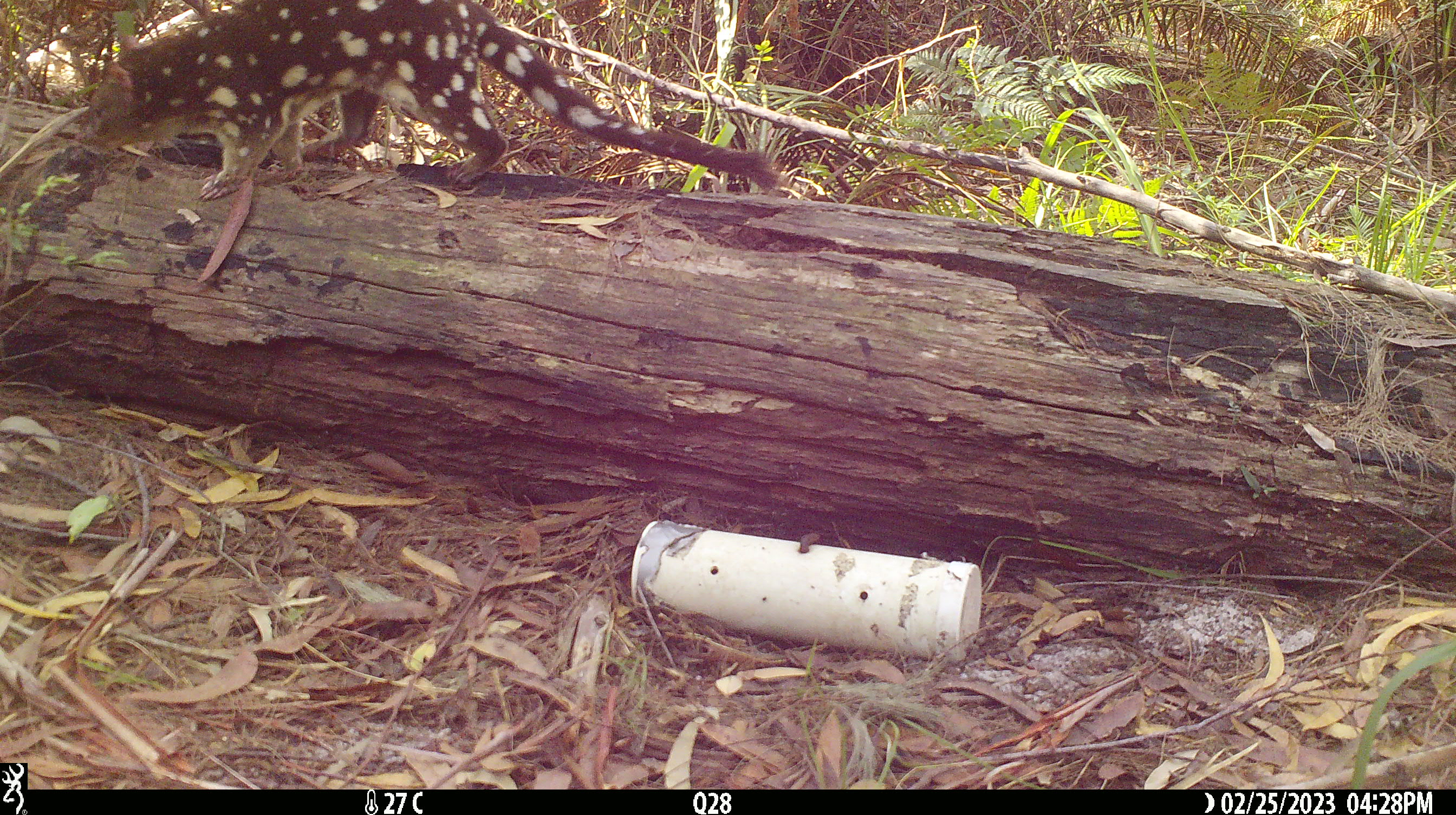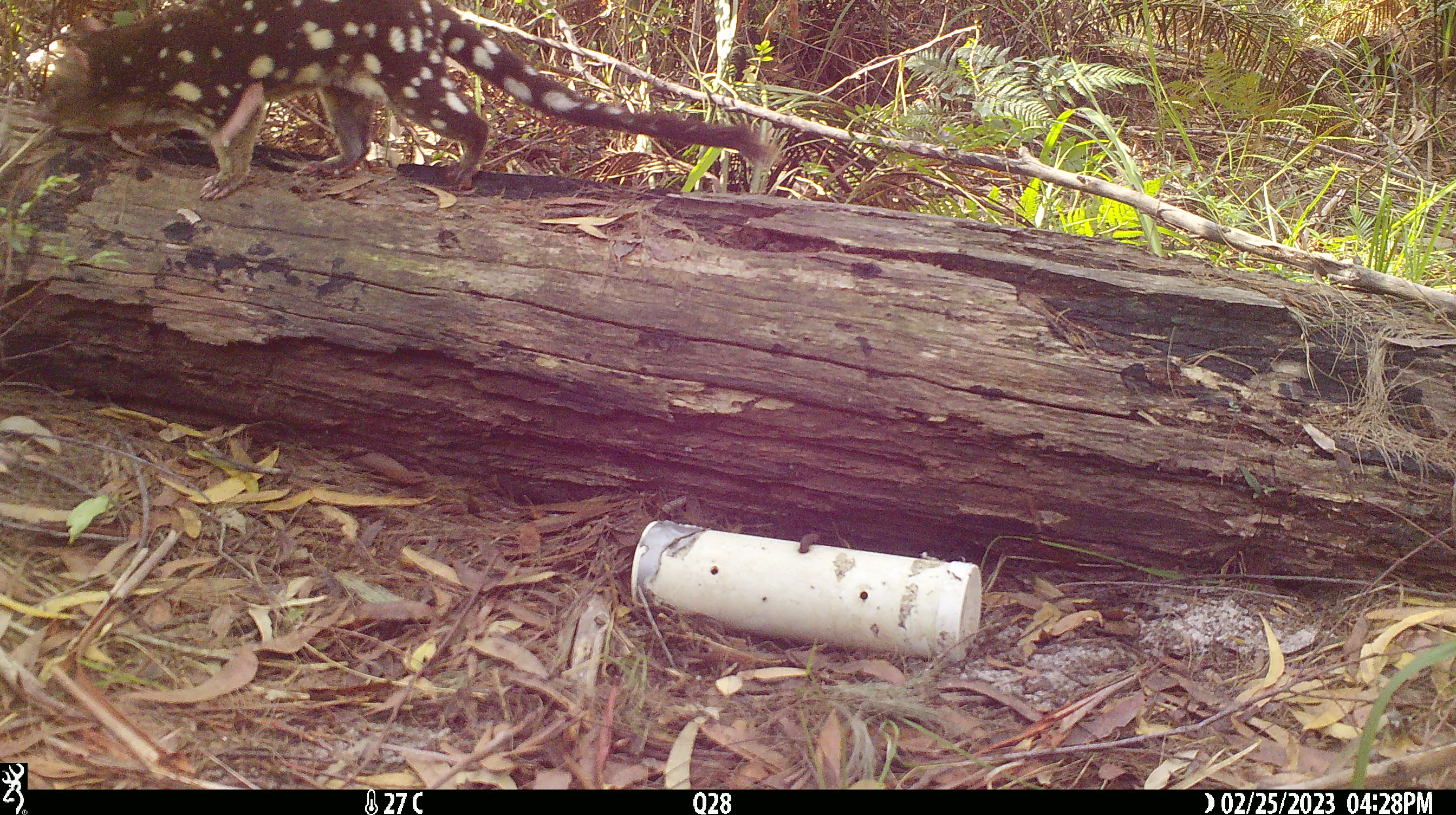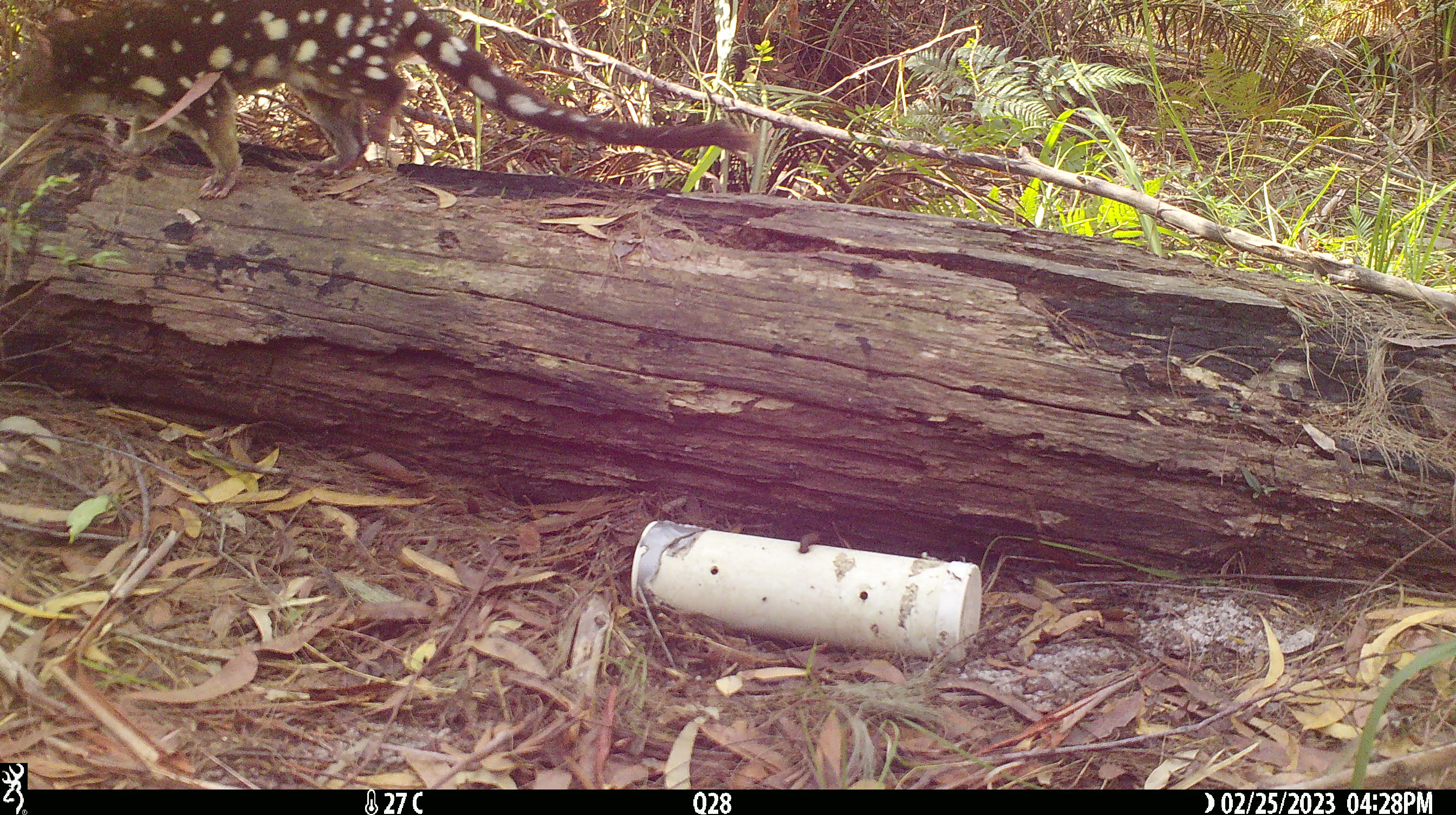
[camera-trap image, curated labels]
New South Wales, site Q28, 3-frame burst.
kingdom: Animalia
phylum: Chordata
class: Mammalia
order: Dasyuromorphia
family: Dasyuridae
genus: Dasyurus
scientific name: Dasyurus maculatus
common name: spotted-tailed quoll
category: quoll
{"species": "quoll (spotted-tailed quoll) (Dasyurus maculatus)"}